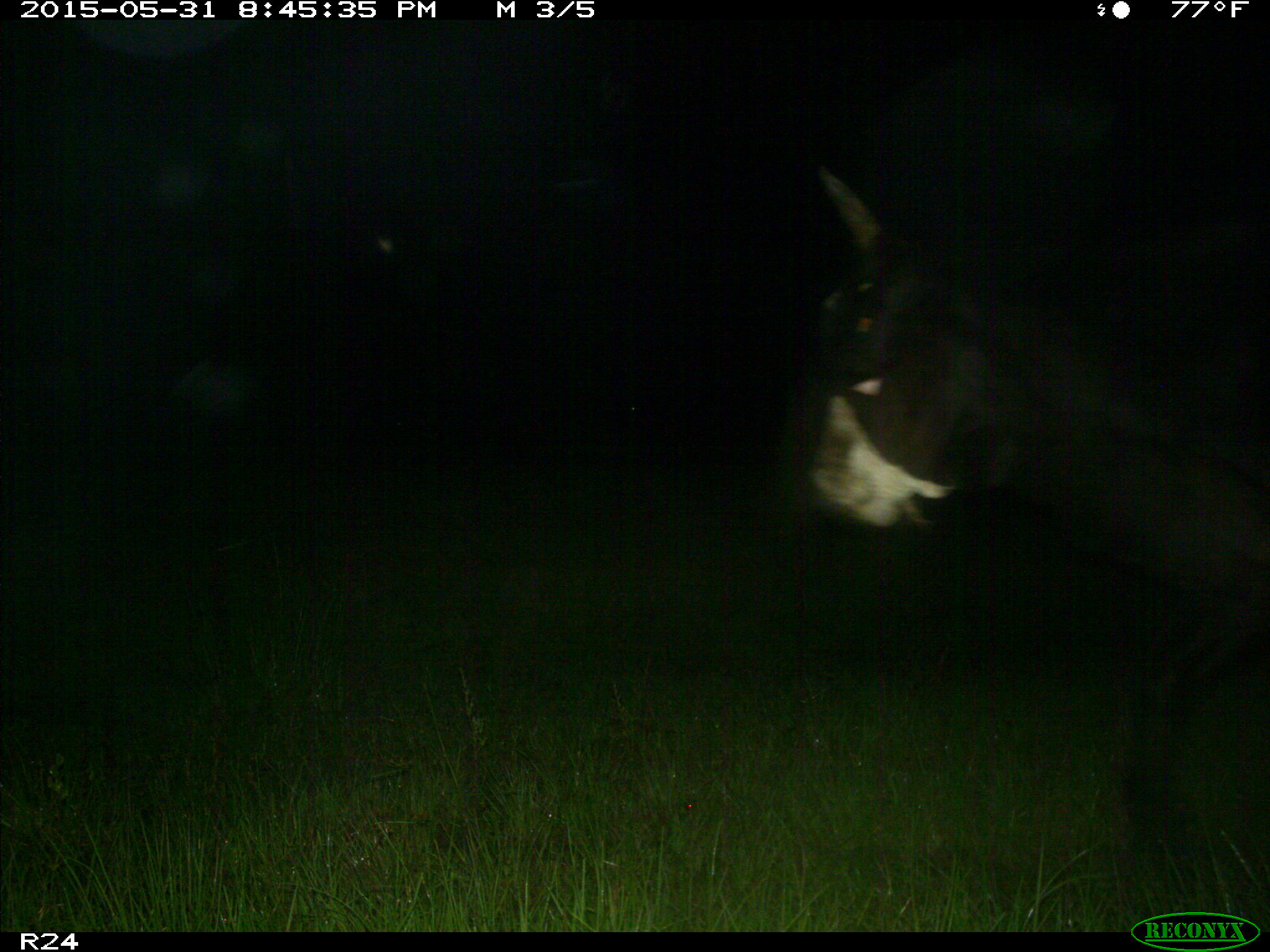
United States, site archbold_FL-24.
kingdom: Animalia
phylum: Chordata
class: Mammalia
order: Artiodactyla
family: Cervidae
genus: Odocoileus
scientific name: Odocoileus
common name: deer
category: unidentified deer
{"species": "unidentified deer (deer) (Odocoileus)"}